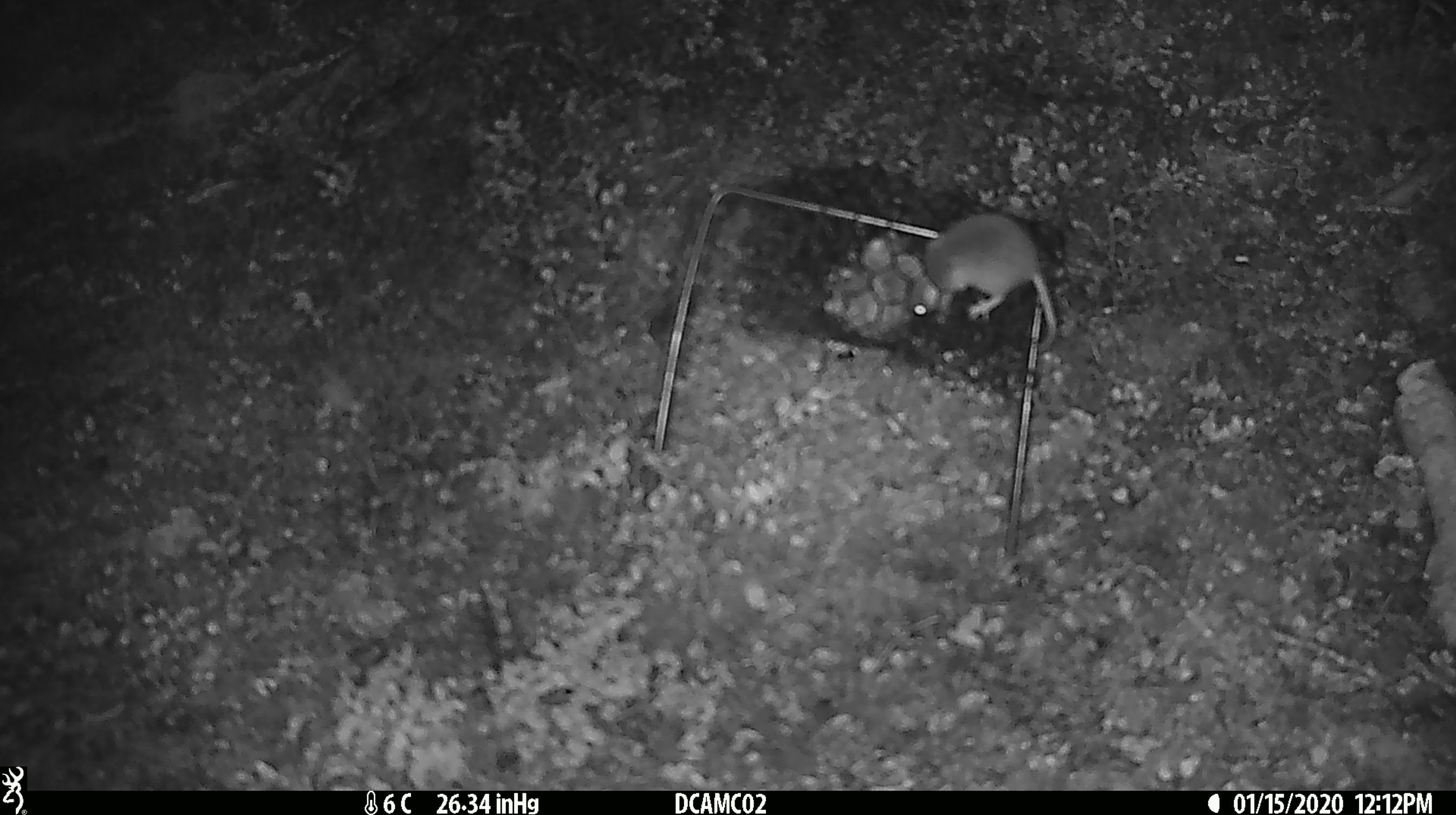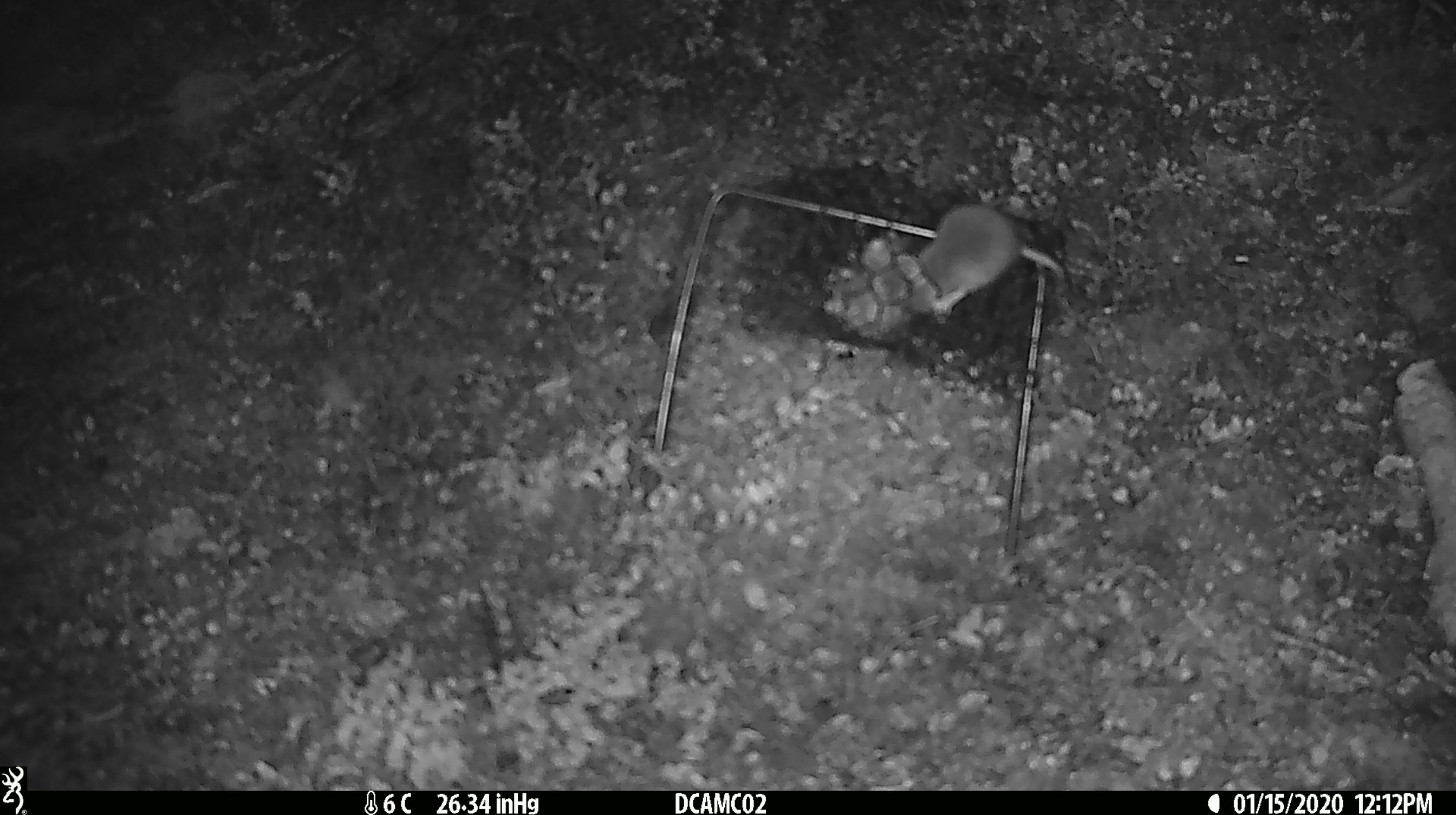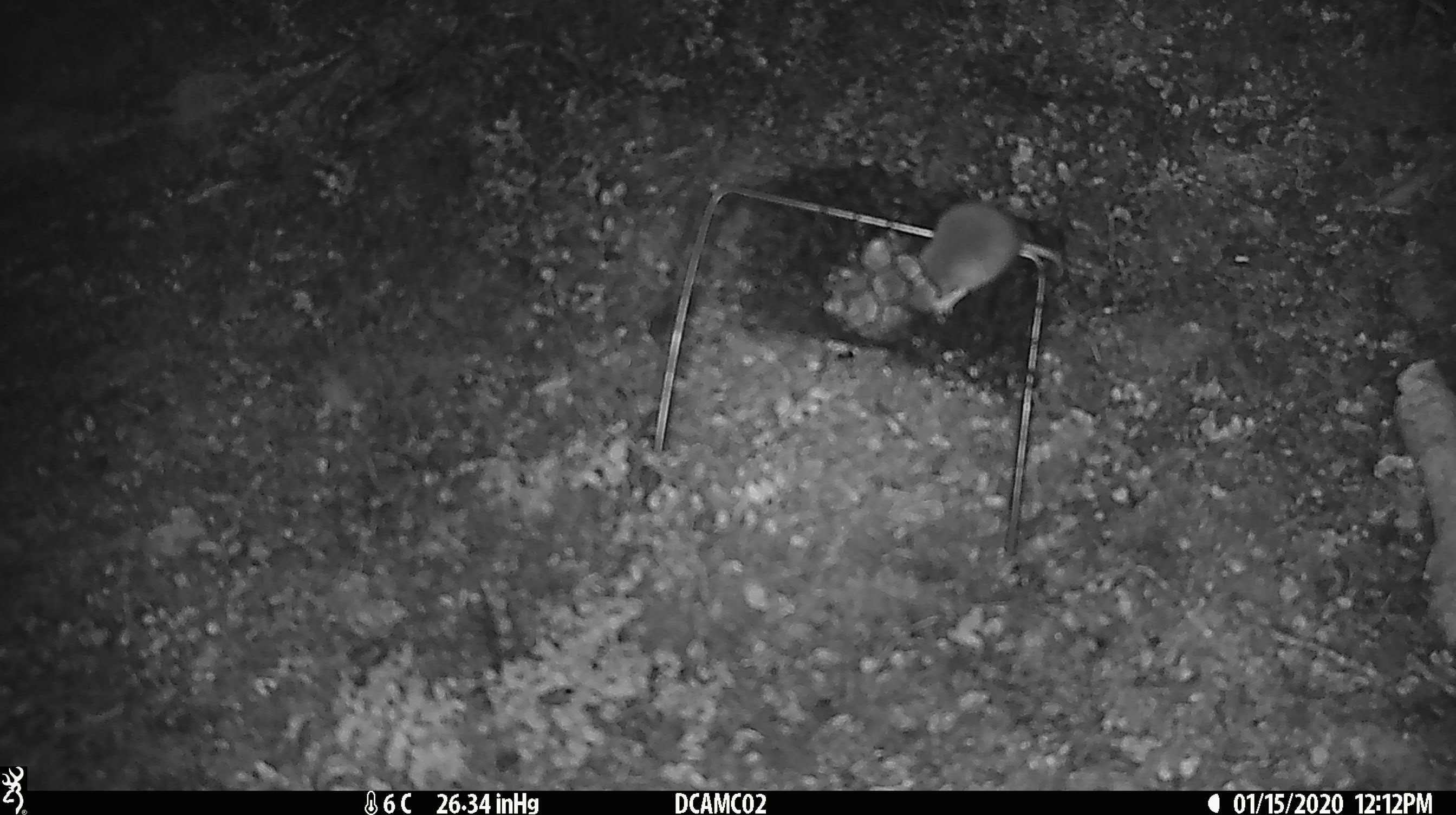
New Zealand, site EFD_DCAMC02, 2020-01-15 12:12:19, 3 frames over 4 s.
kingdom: Animalia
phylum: Chordata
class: Mammalia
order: Rodentia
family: Muridae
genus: Mus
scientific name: Mus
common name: mouse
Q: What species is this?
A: Mouse (Mus).